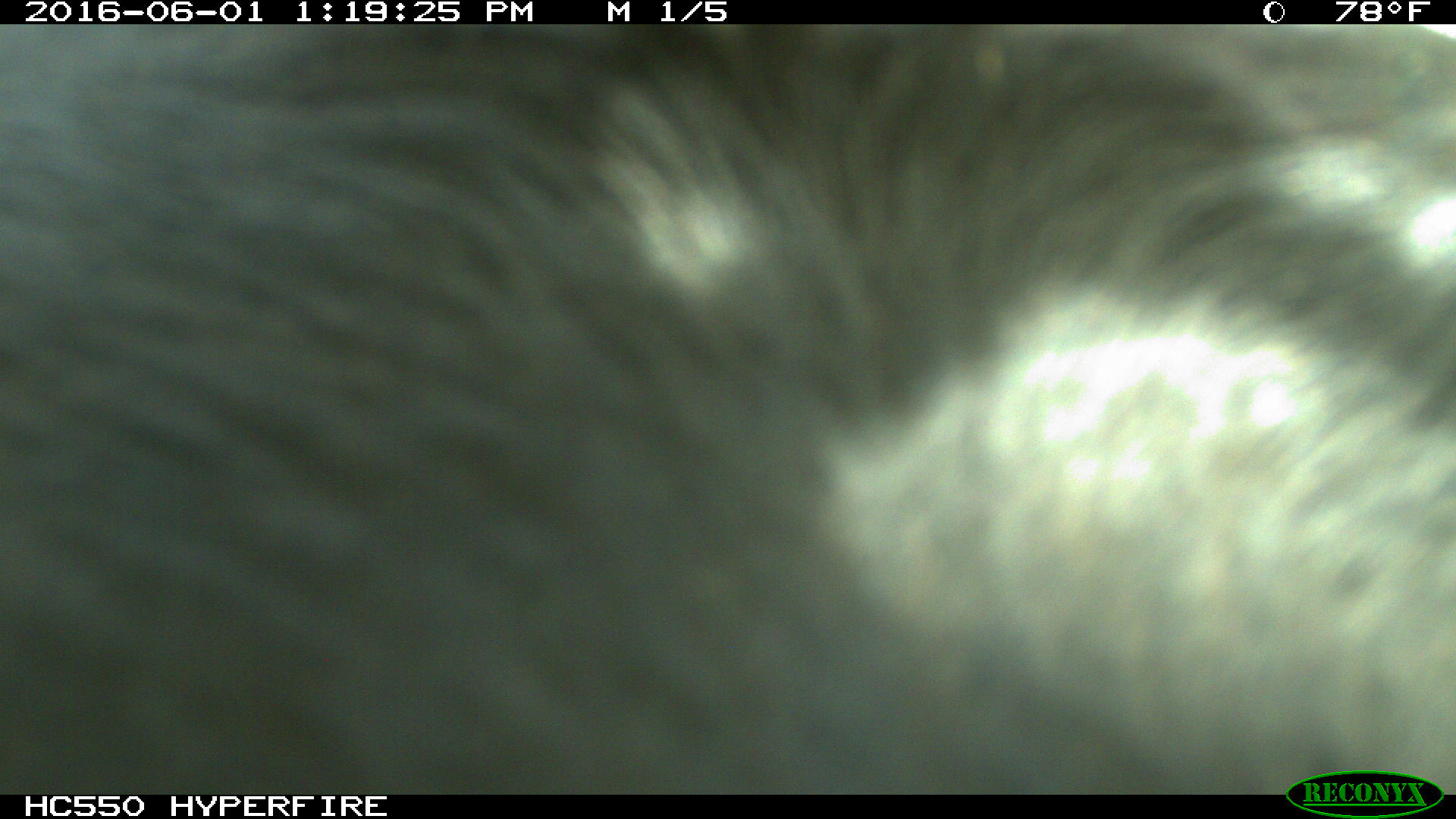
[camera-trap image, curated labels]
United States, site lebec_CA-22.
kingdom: Animalia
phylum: Chordata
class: Mammalia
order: Artiodactyla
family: Bovidae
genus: Bos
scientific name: Bos taurus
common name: domestic cow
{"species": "Bos taurus (domestic cow)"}